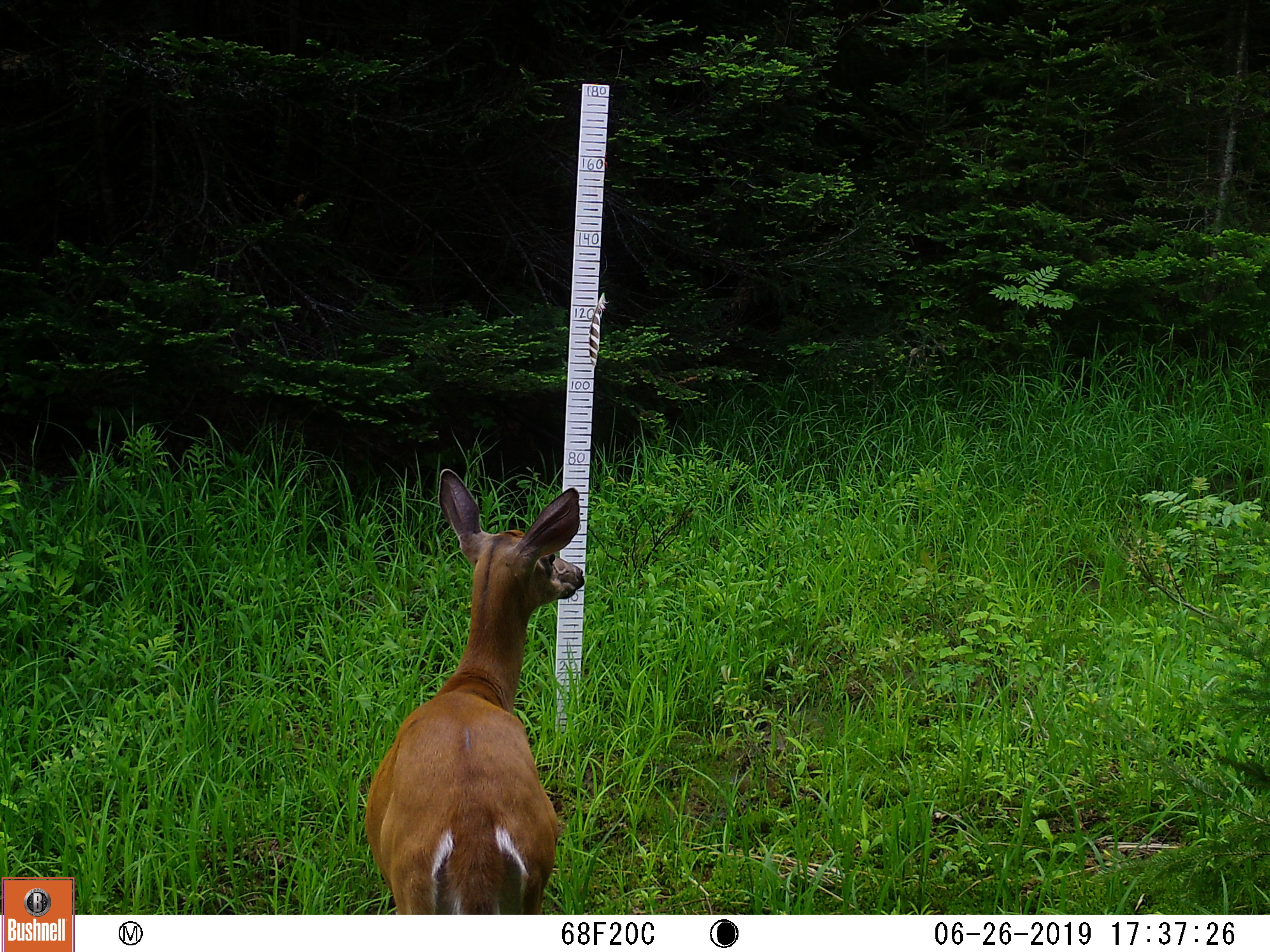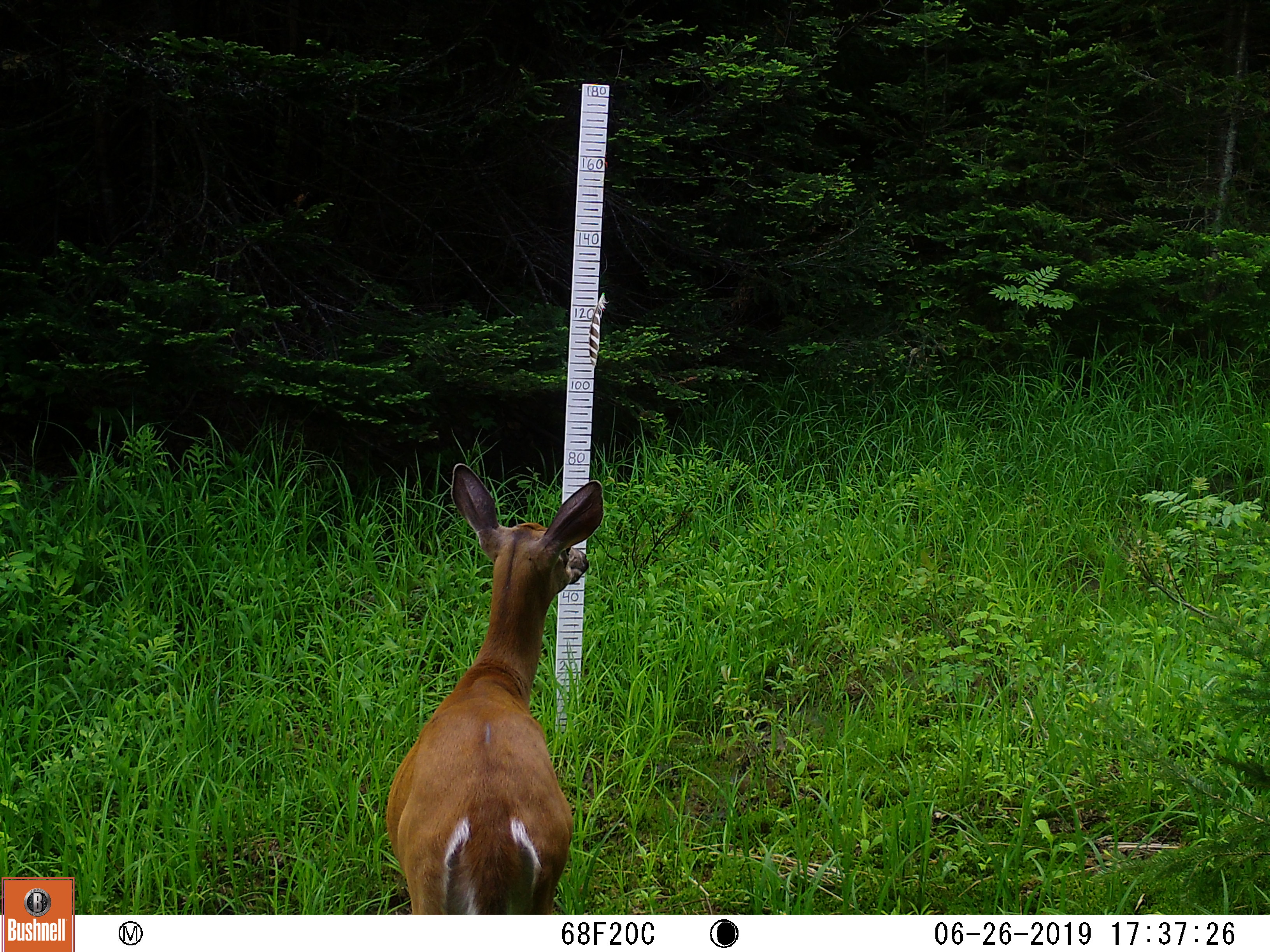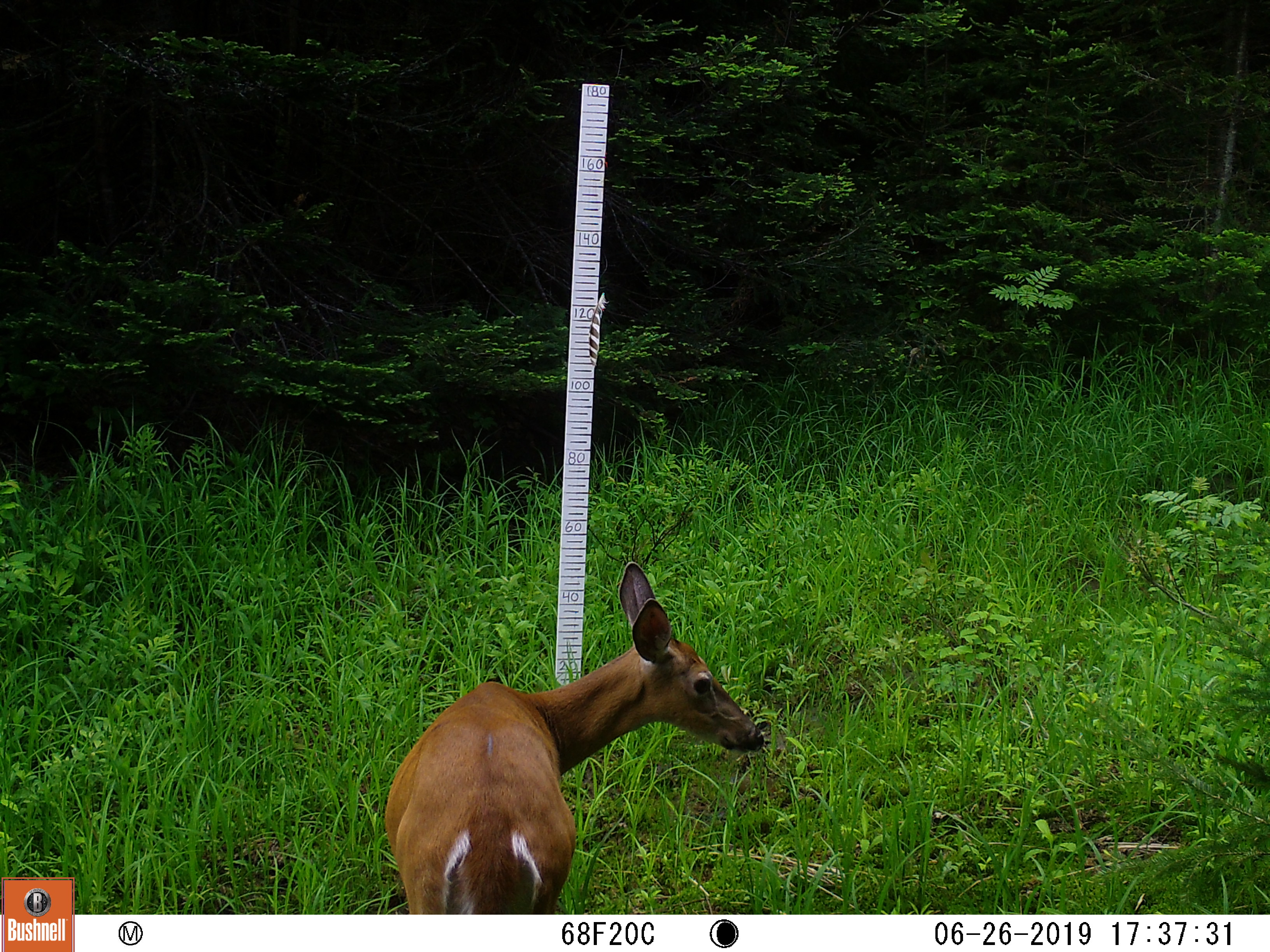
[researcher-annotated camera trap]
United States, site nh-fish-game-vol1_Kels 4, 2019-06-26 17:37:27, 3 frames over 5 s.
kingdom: Animalia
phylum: Chordata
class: Mammalia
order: Artiodactyla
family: Cervidae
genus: Odocoileus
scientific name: Odocoileus virginianus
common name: white-tailed deer